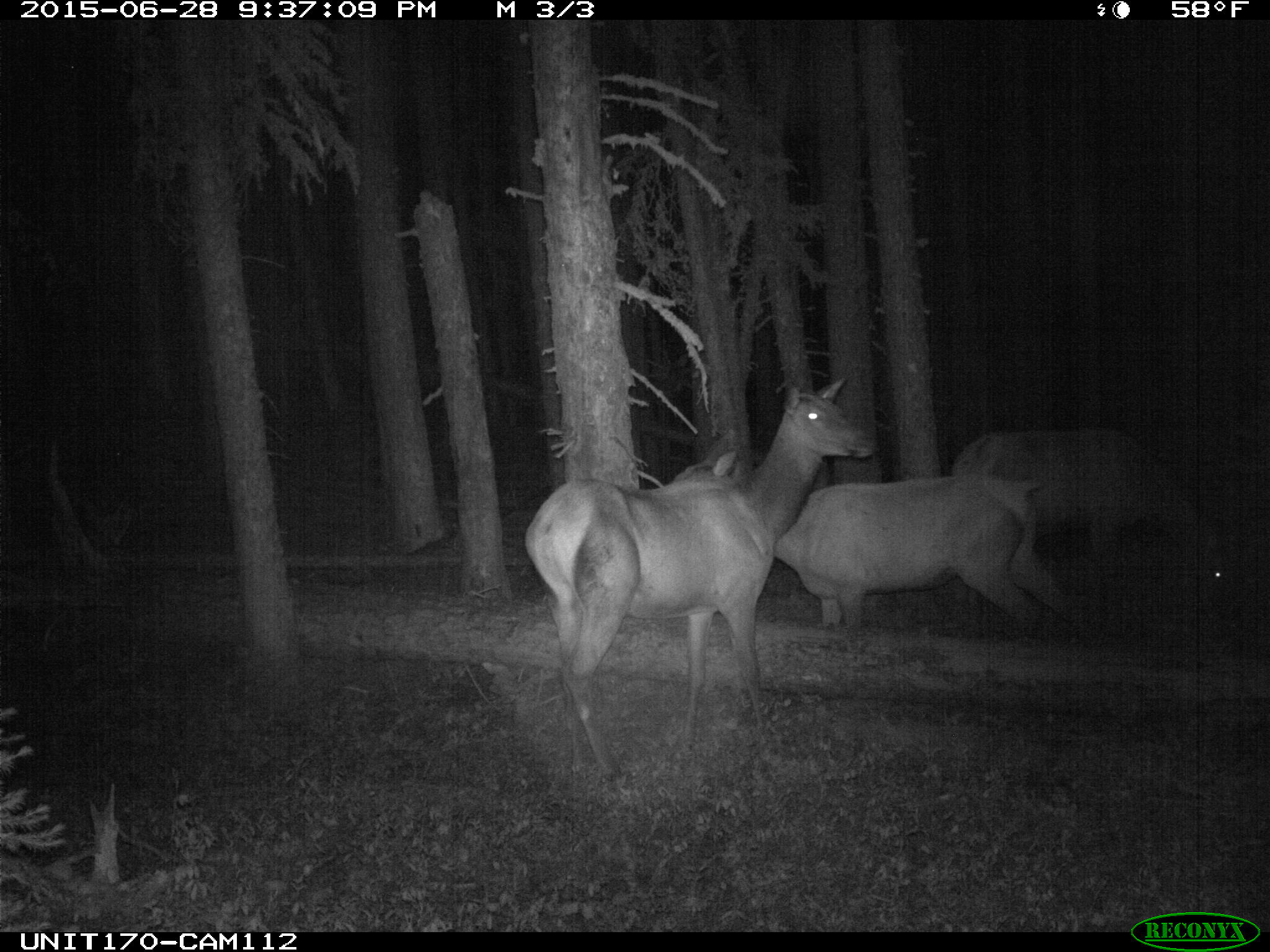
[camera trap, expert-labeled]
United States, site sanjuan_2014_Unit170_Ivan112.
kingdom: Animalia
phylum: Chordata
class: Mammalia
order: Artiodactyla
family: Cervidae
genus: Cervus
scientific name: Cervus elaphus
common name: red deer